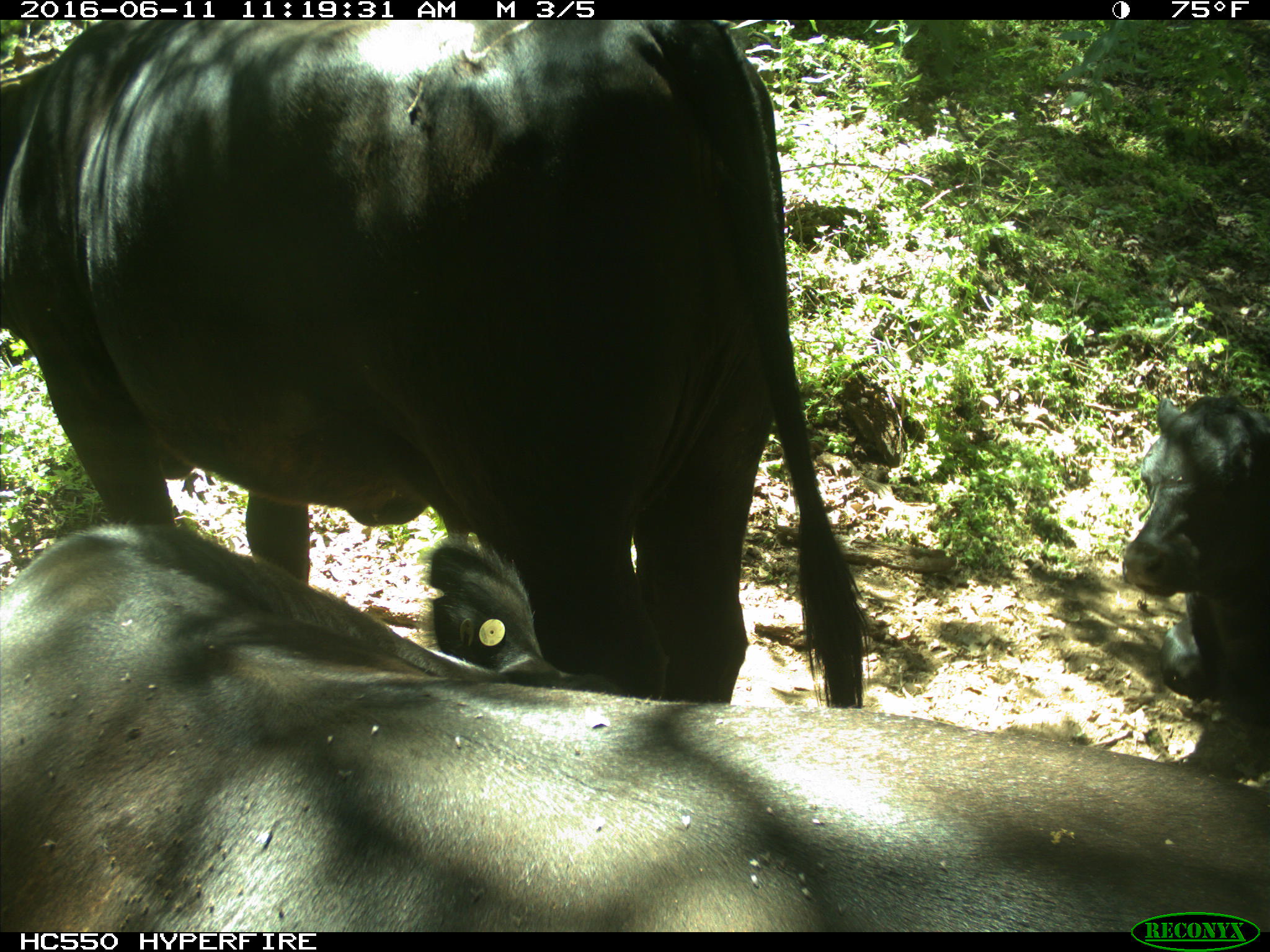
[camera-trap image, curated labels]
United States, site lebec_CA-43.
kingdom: Animalia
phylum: Chordata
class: Mammalia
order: Artiodactyla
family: Bovidae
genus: Bos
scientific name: Bos taurus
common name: domestic cow